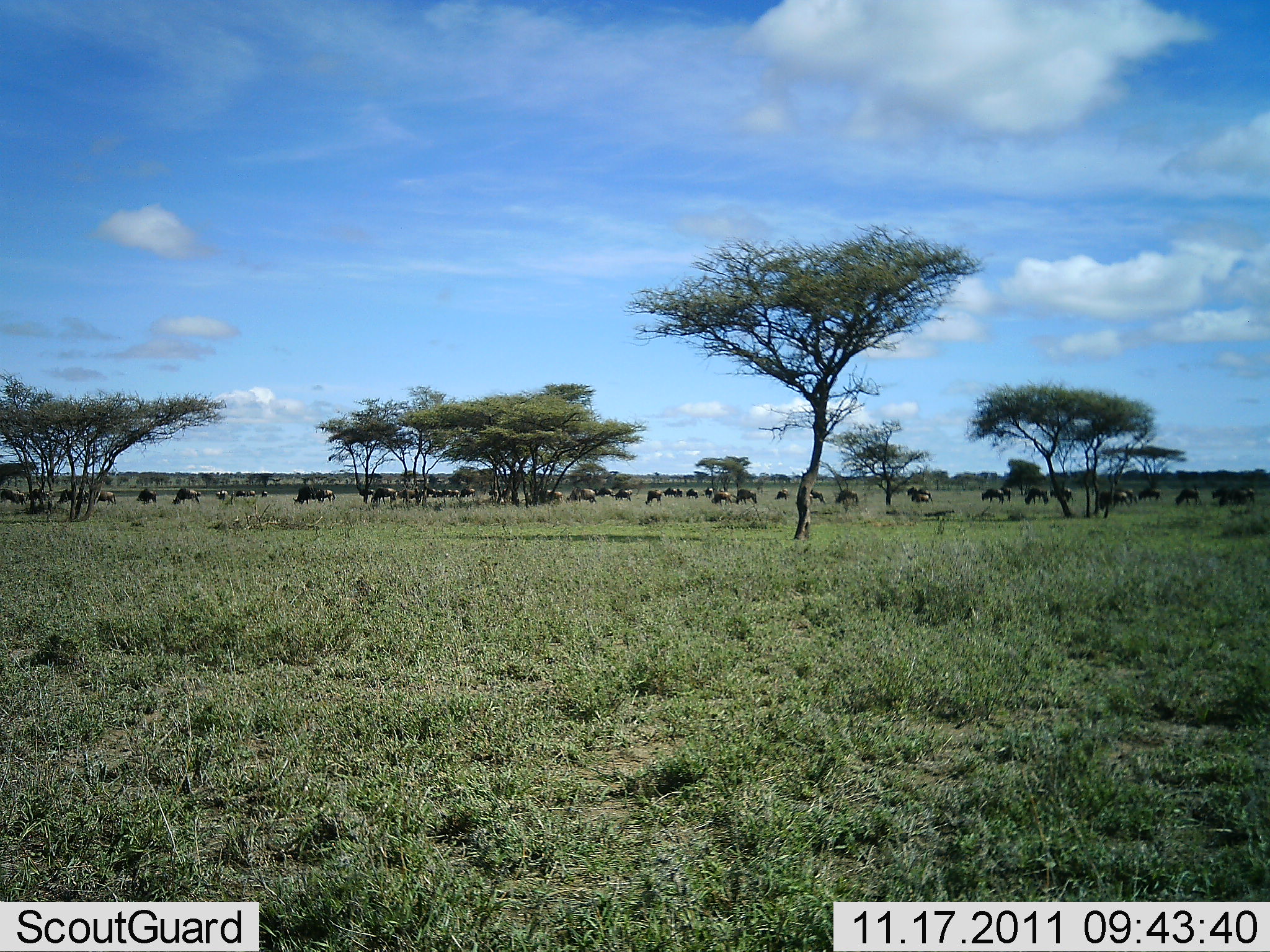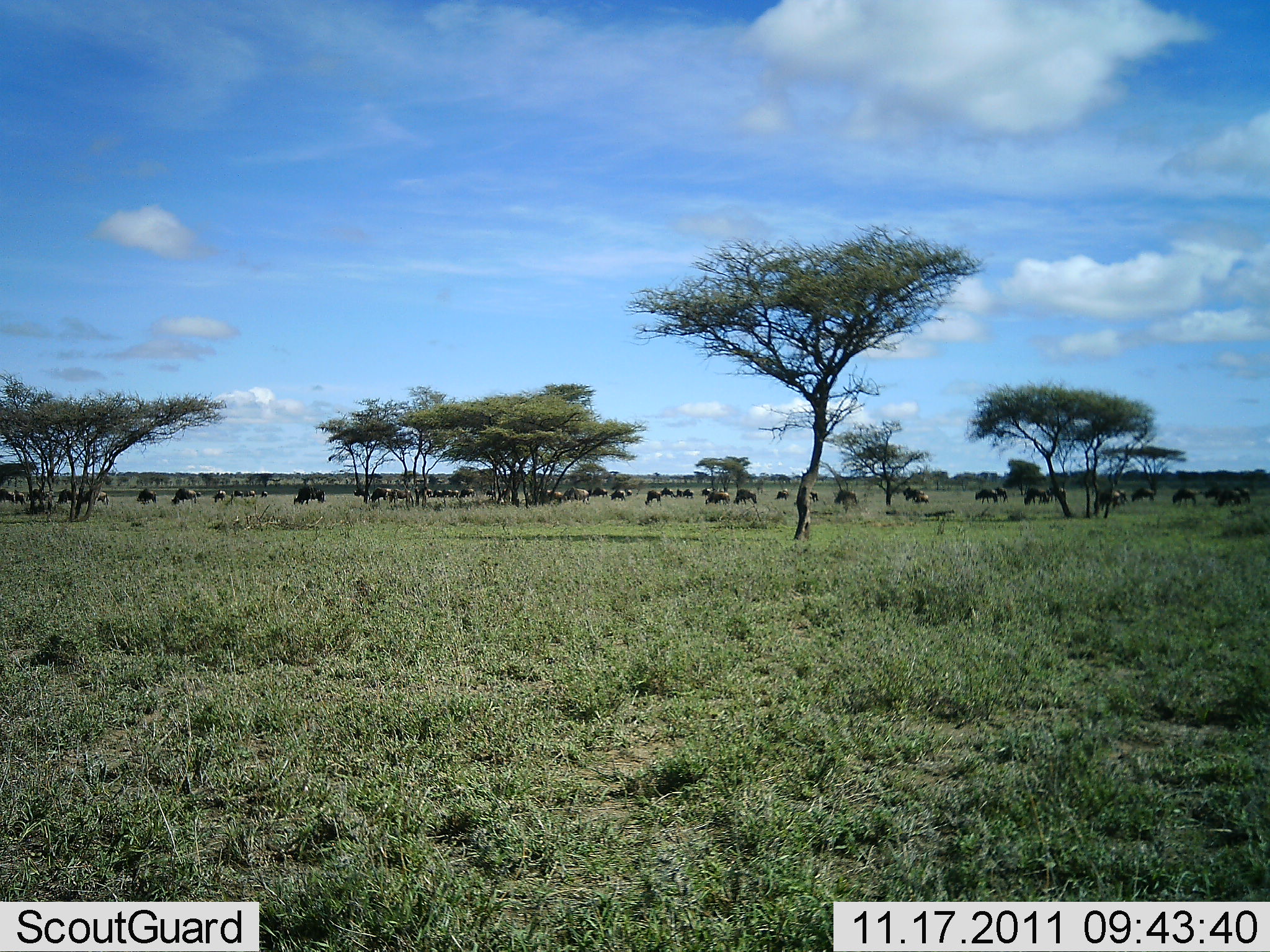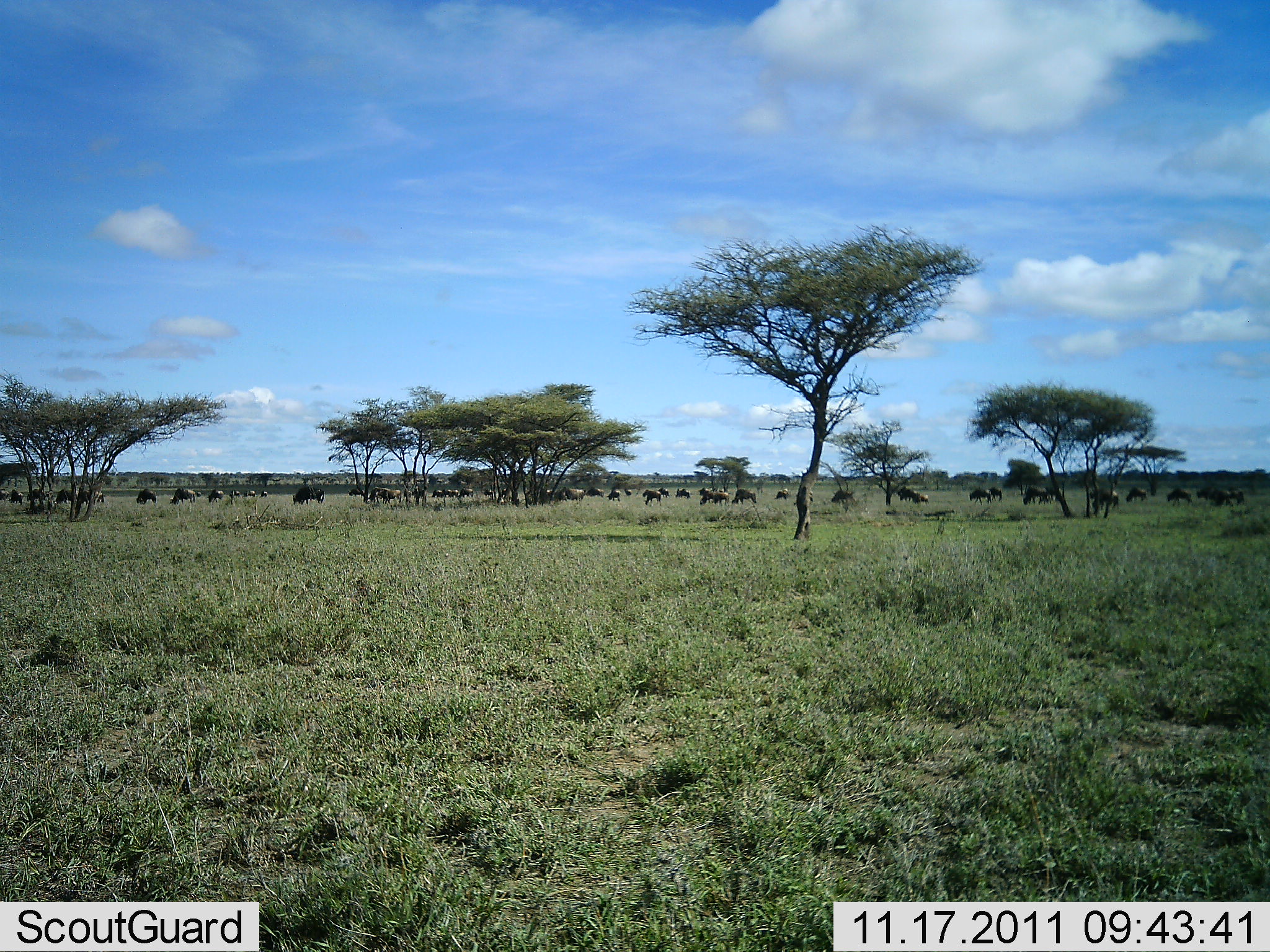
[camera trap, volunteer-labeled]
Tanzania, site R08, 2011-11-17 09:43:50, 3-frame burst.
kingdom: Animalia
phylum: Chordata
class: Mammalia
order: Artiodactyla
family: Bovidae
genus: Connochaetes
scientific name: Connochaetes taurinus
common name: blue wildebeest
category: wildebeest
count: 11-50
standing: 31%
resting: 0%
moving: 54%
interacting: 0%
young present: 0%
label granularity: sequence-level